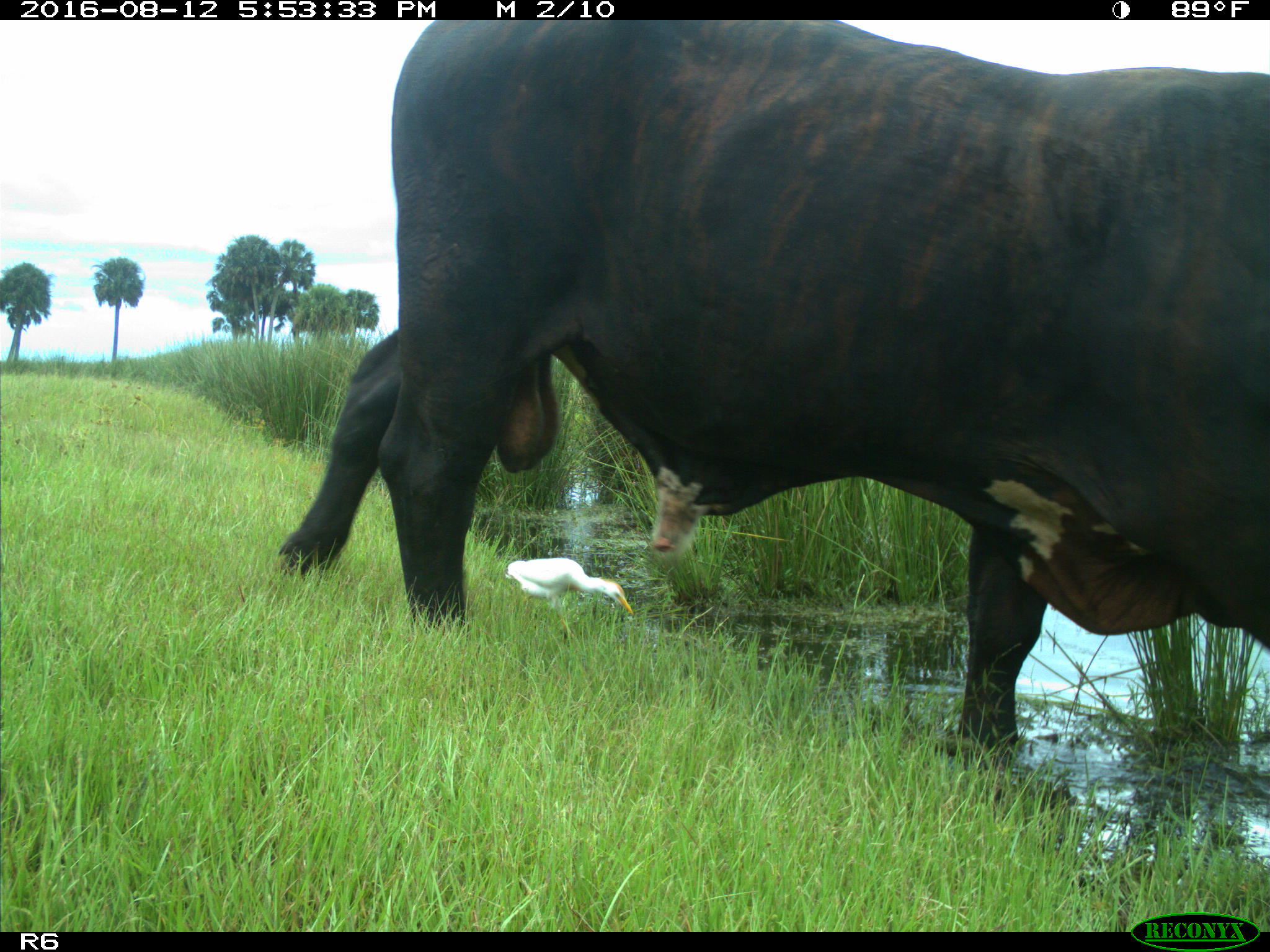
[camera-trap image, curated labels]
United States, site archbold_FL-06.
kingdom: Animalia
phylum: Chordata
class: Mammalia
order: Artiodactyla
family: Bovidae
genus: Bos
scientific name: Bos taurus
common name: domestic cow